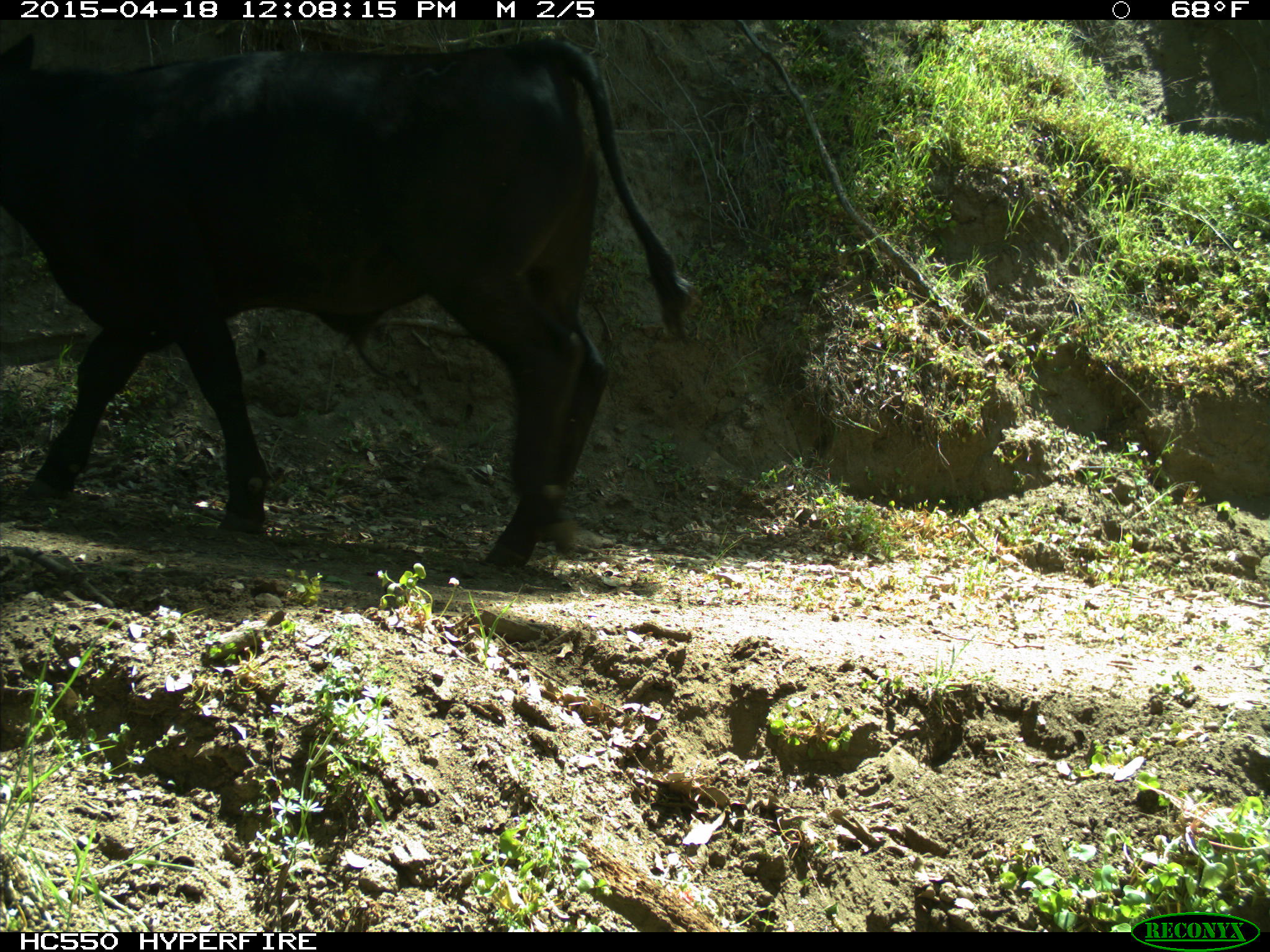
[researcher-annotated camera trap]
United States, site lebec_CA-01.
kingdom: Animalia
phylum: Chordata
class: Mammalia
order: Artiodactyla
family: Bovidae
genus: Bos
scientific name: Bos taurus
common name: domestic cow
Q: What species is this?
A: Bos taurus (domestic cow).